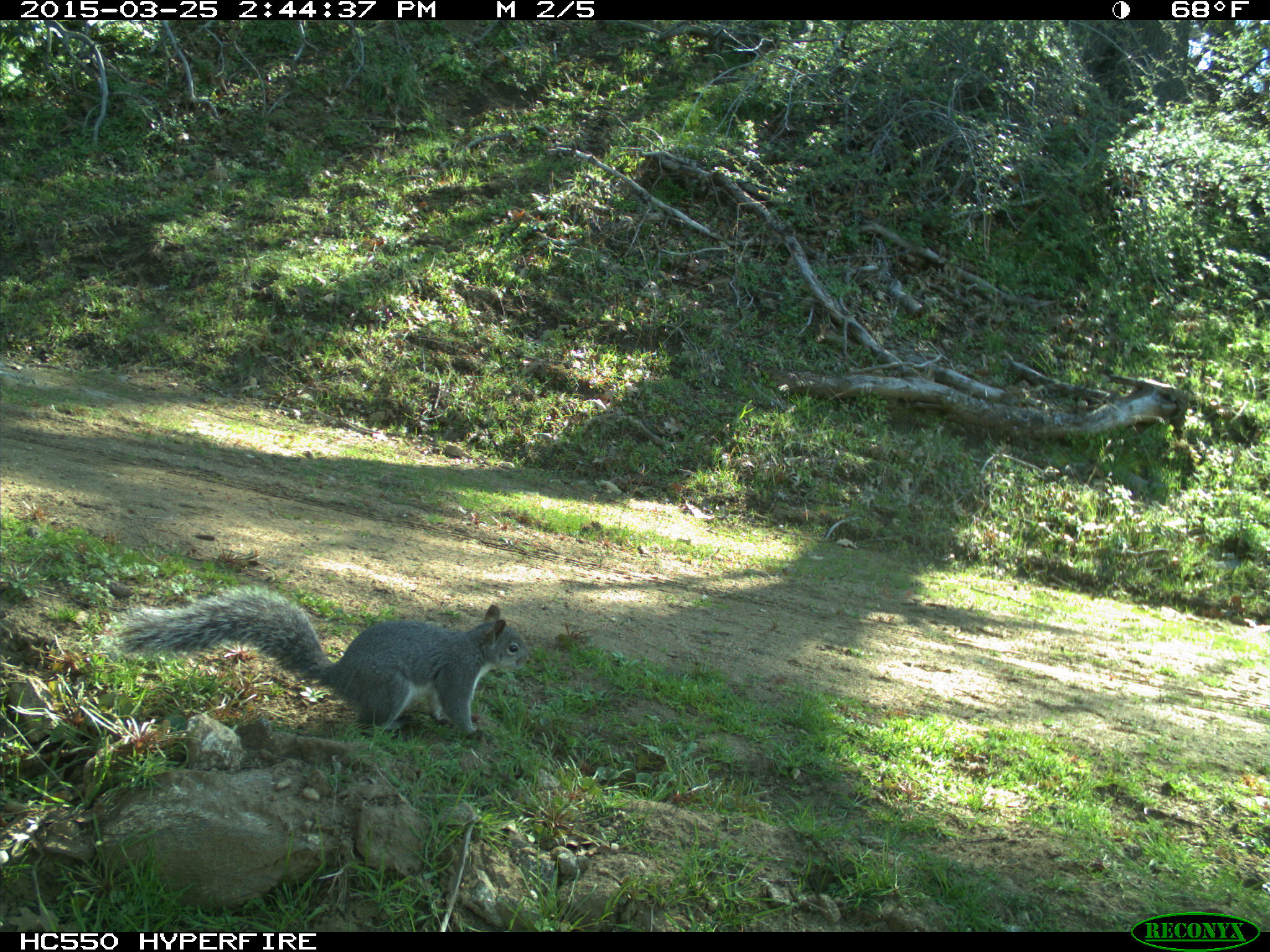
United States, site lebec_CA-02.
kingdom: Animalia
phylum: Chordata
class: Mammalia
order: Rodentia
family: Sciuridae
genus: Sciurus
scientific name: Sciurus carolinensis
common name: eastern gray squirrel